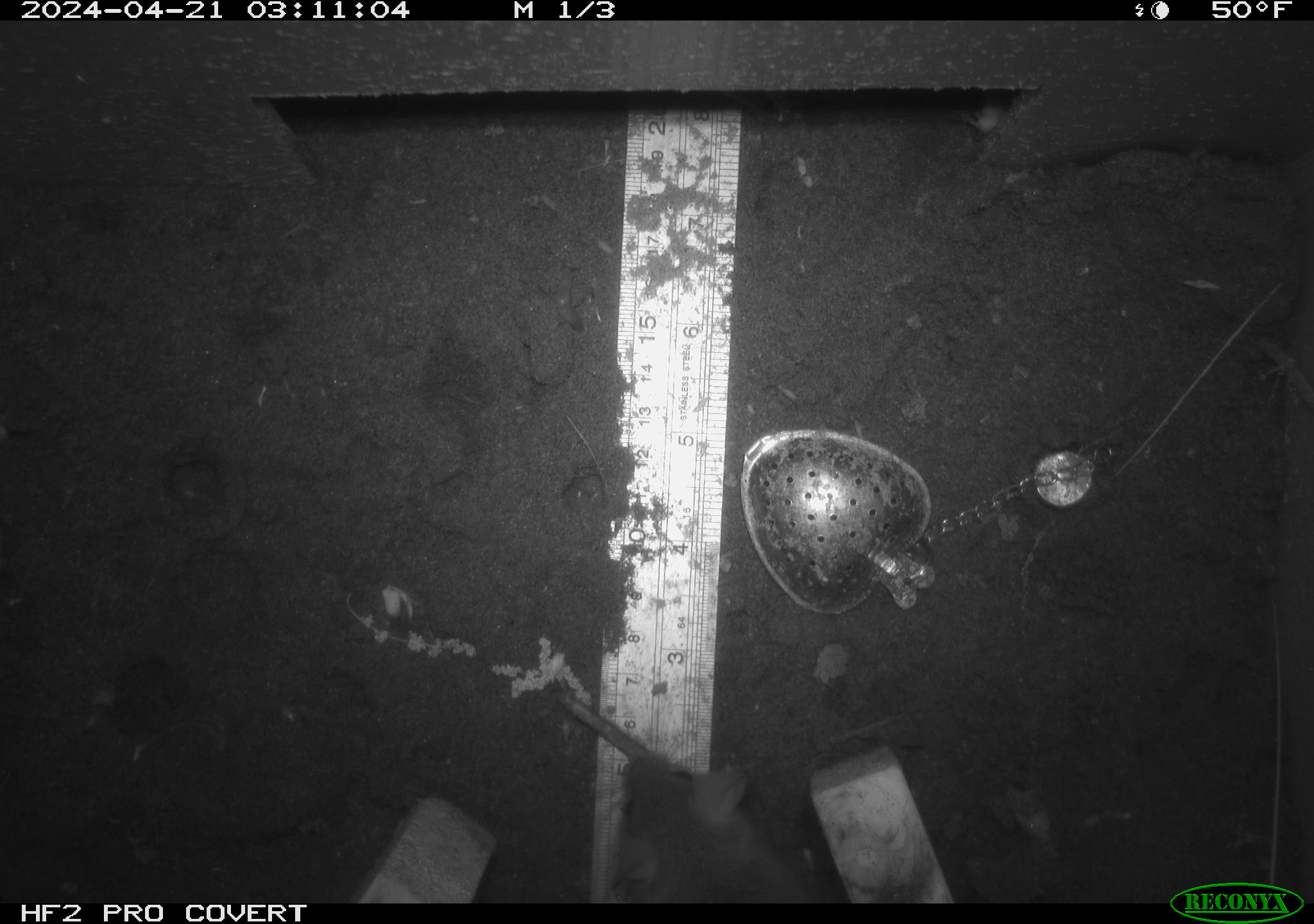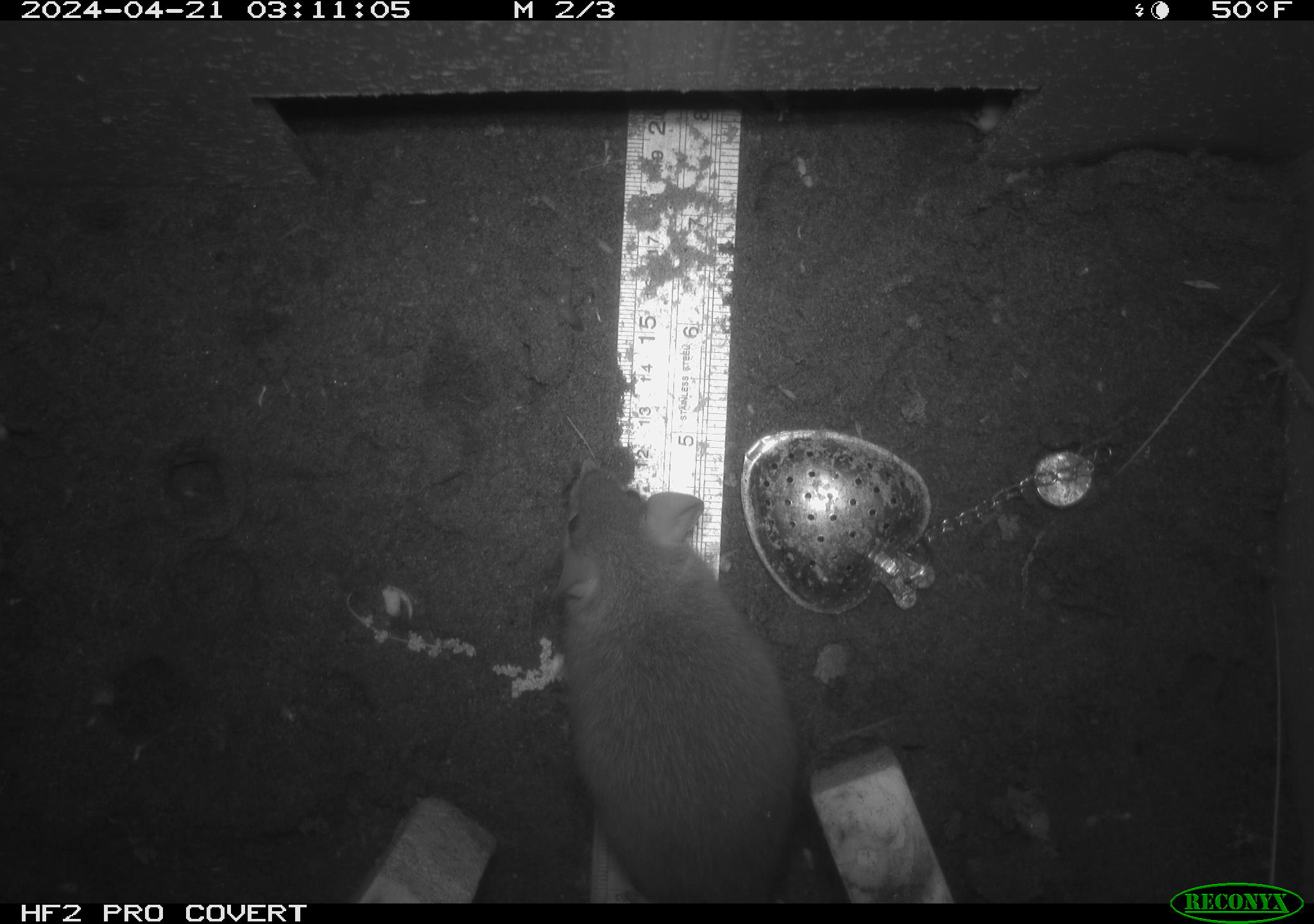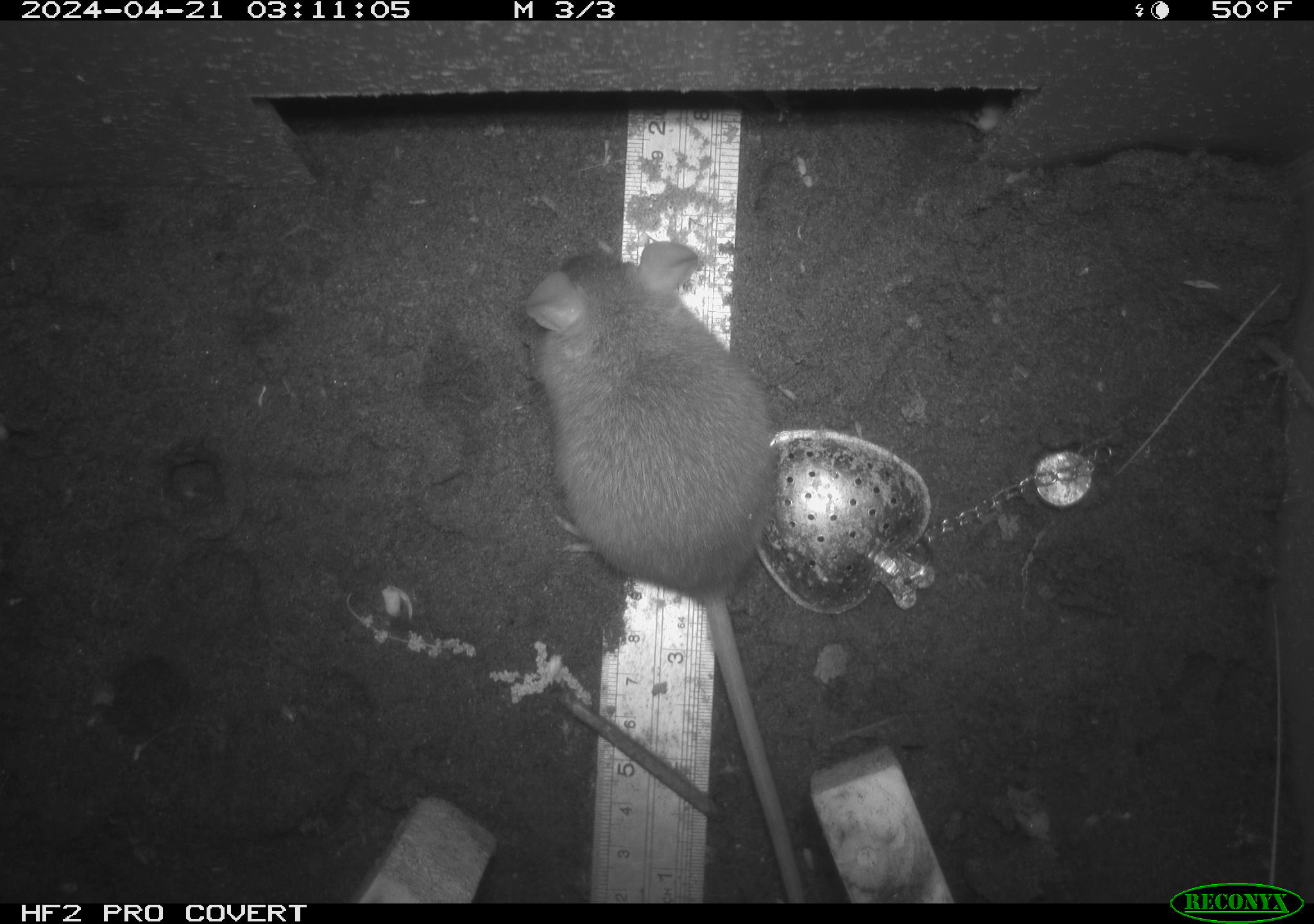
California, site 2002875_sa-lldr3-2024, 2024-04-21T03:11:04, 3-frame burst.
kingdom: Animalia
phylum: Chordata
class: Mammalia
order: Rodentia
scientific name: Rodentia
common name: rodent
Rodent (Rodentia).